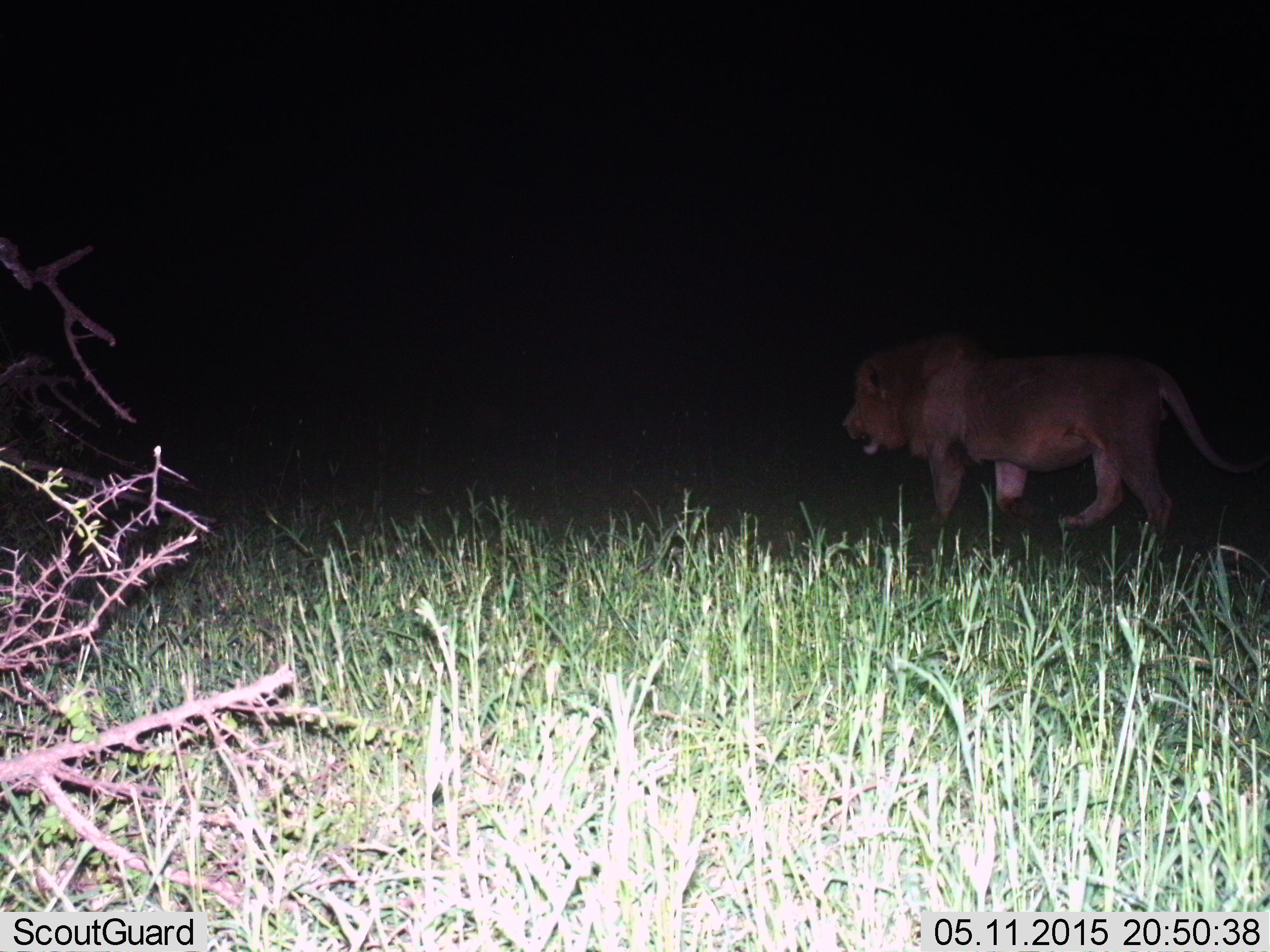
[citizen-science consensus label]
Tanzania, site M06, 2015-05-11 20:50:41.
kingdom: Animalia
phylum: Chordata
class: Mammalia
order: Carnivora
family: Felidae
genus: Panthera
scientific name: Panthera leo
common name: lion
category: lionmale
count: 1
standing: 33%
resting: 0%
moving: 67%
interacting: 0%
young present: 0%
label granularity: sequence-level